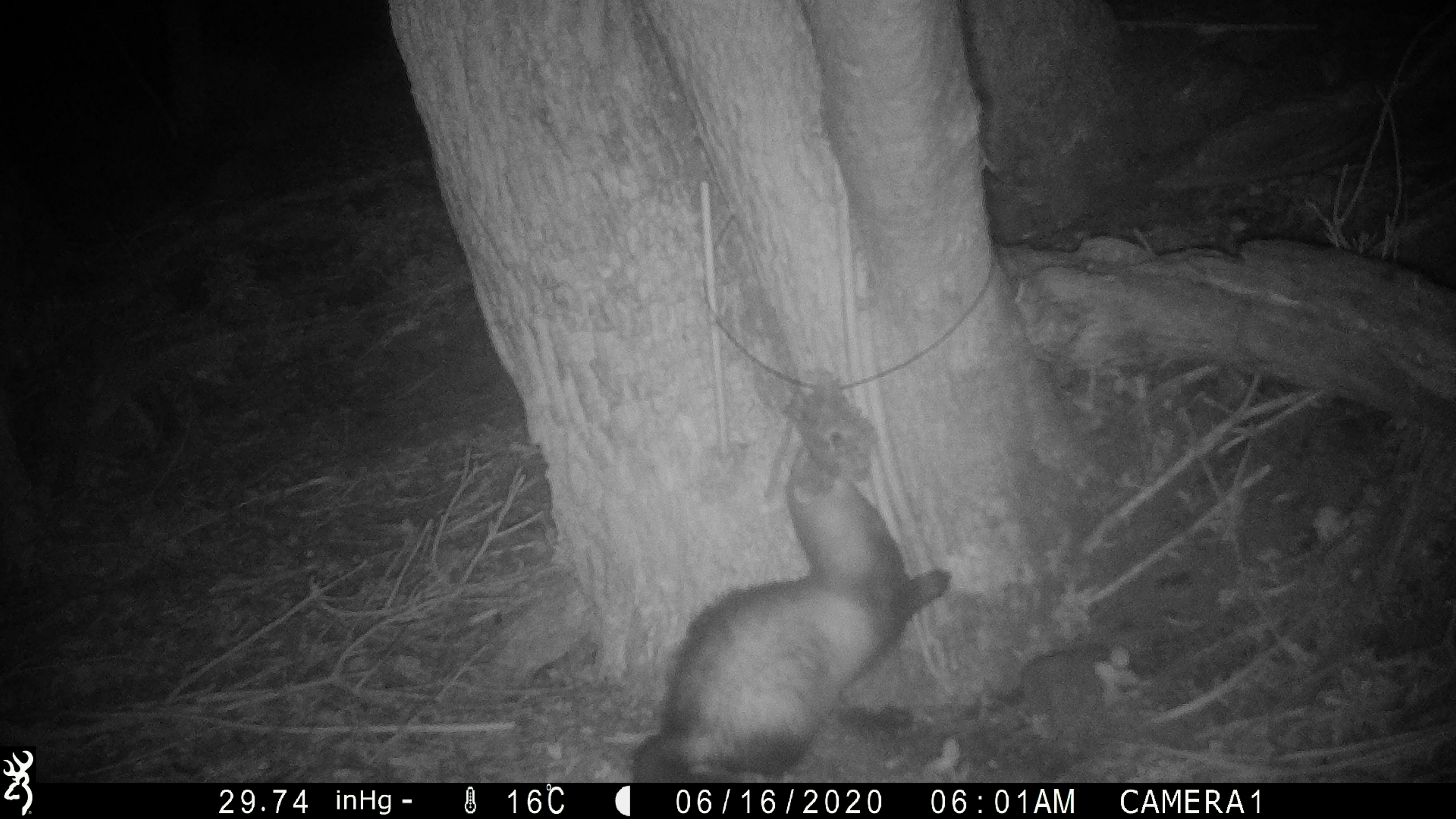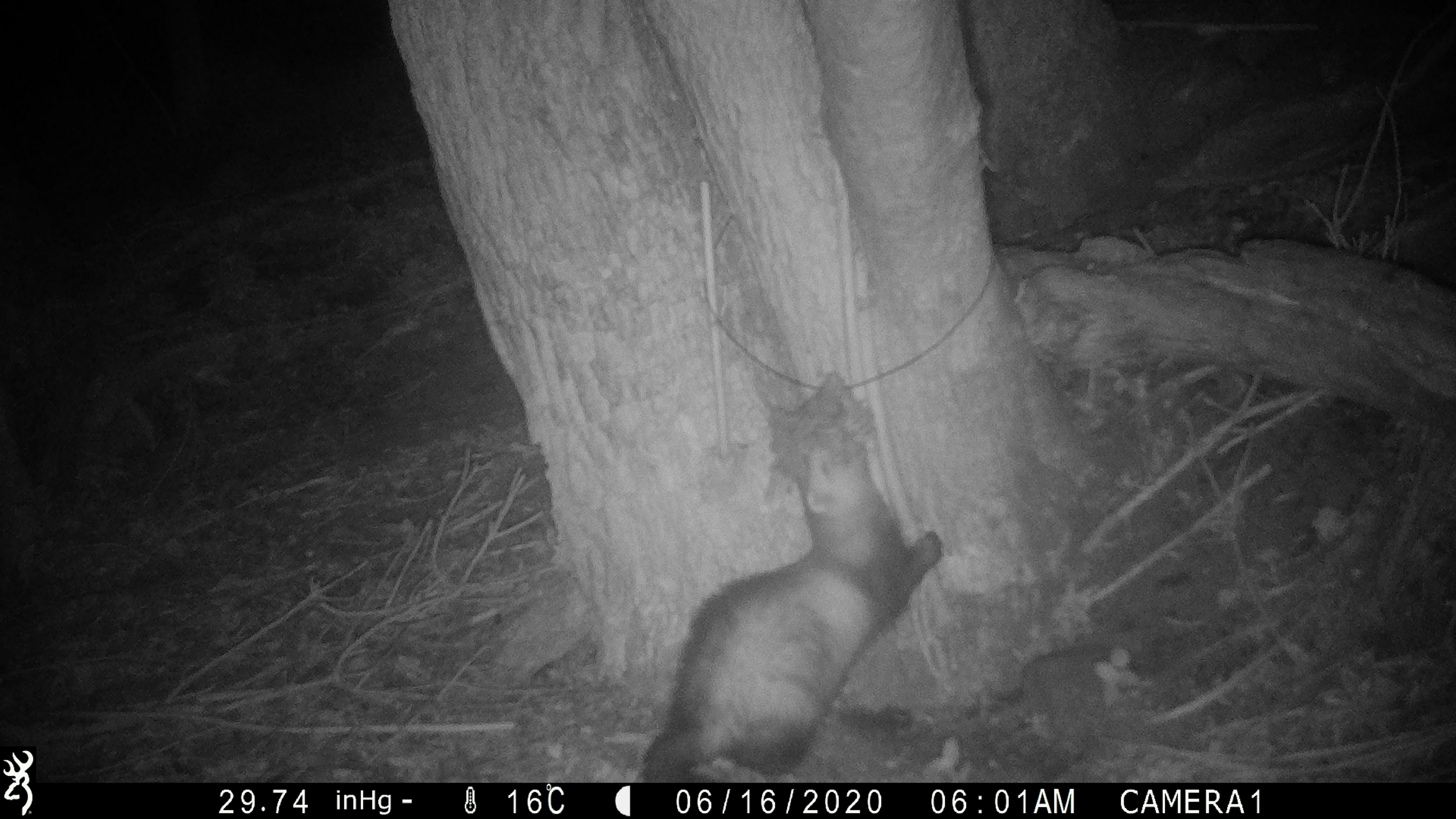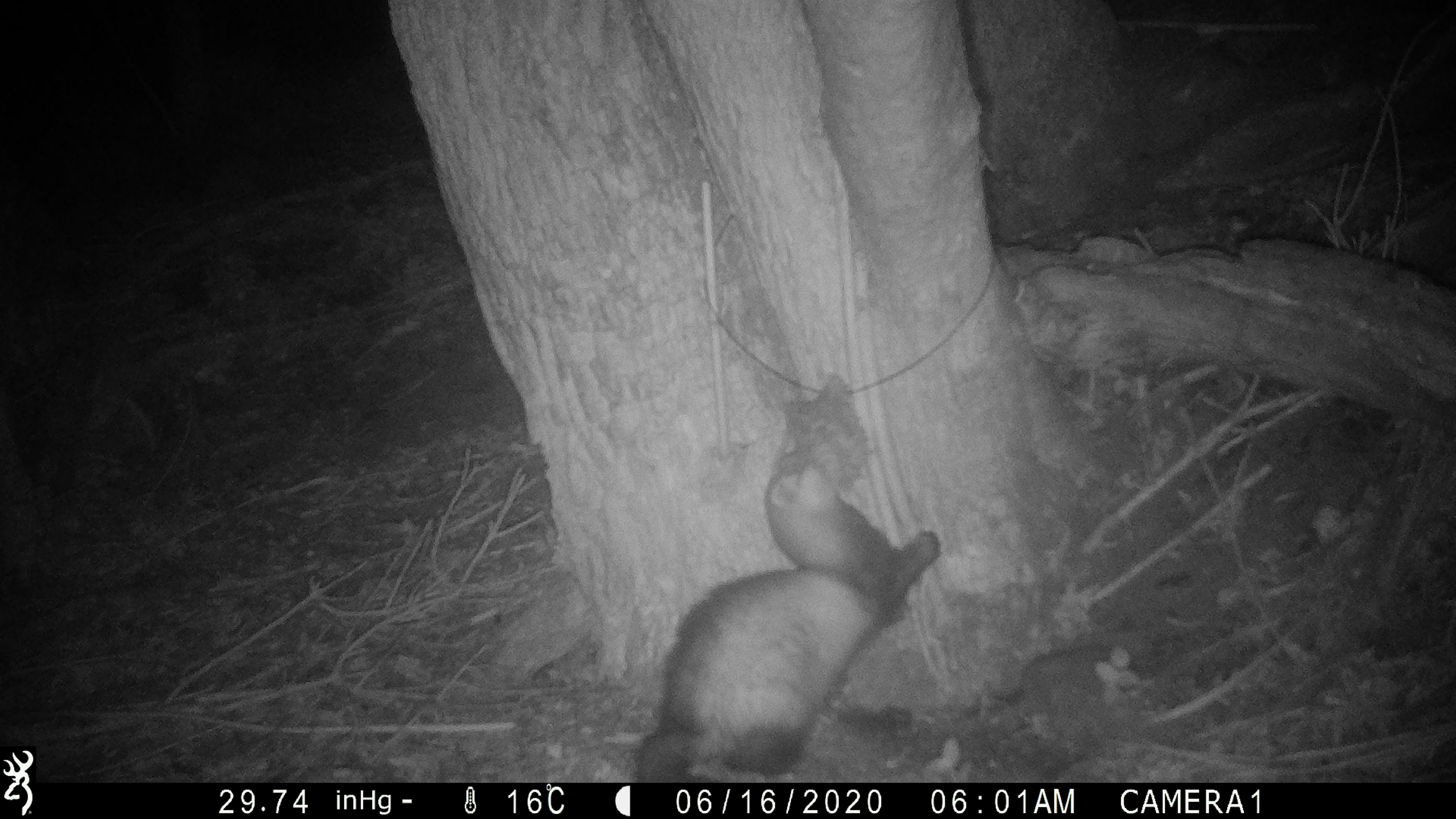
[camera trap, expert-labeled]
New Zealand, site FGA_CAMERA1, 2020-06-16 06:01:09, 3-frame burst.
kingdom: Animalia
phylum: Chordata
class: Mammalia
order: Carnivora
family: Mustelidae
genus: Mustela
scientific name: Mustela furo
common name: ferret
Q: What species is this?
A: Ferret (Mustela furo).